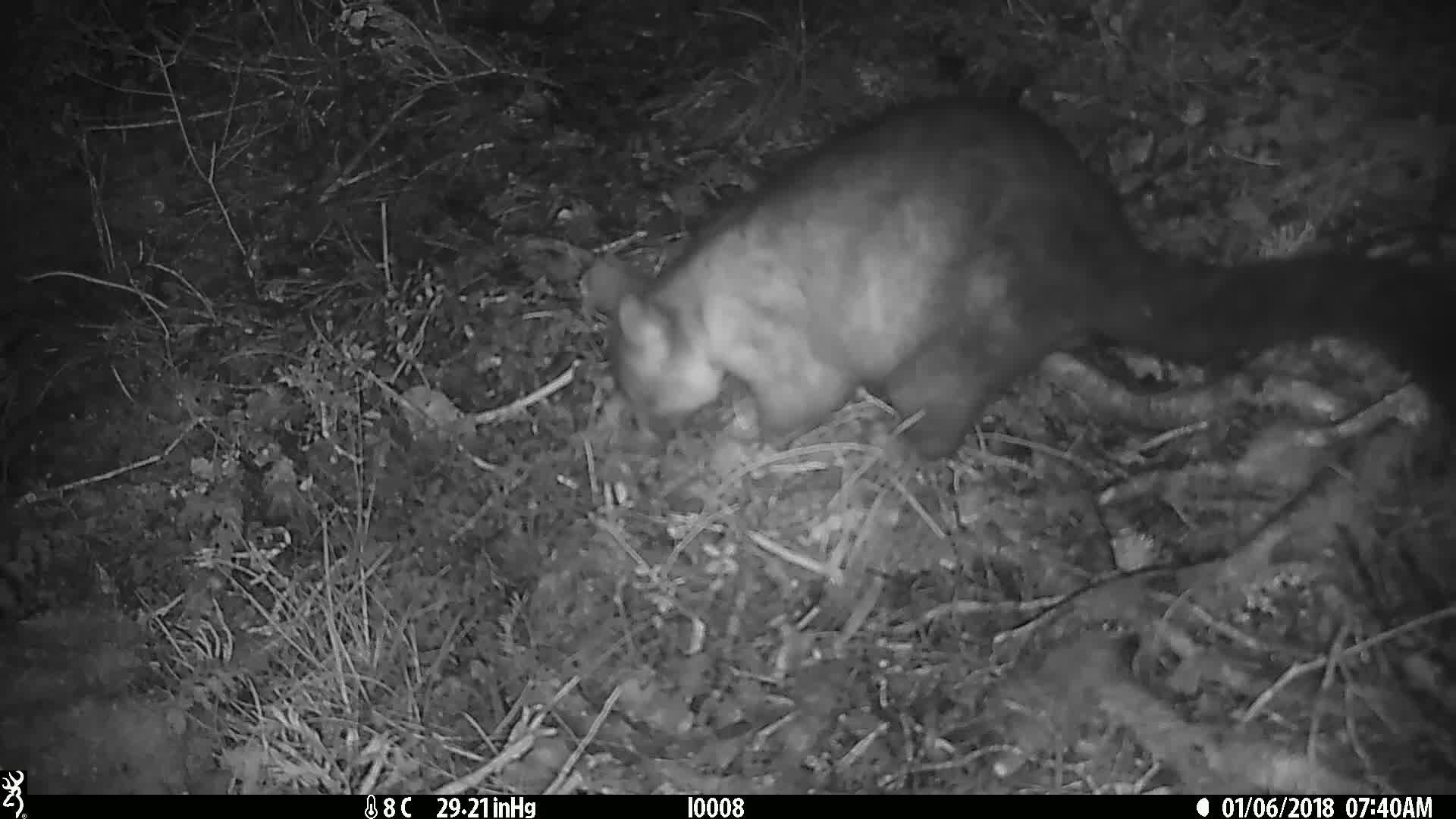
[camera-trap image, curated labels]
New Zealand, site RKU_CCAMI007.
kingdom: Animalia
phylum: Chordata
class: Mammalia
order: Diprotodontia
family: Phalangeridae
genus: Trichosurus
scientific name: Trichosurus vulpecula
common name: common brushtail possum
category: possum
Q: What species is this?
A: Possum (common brushtail possum) (Trichosurus vulpecula).